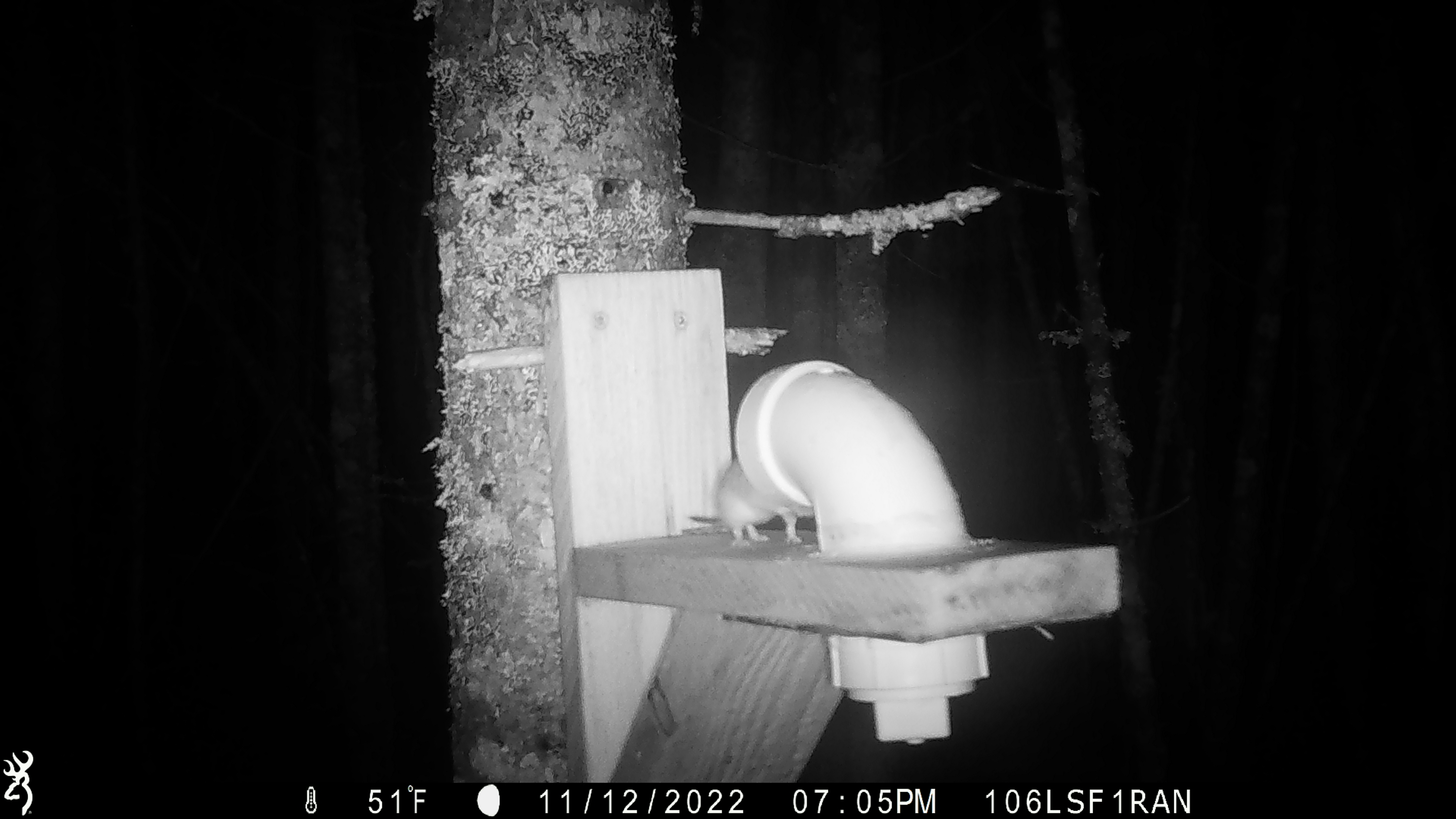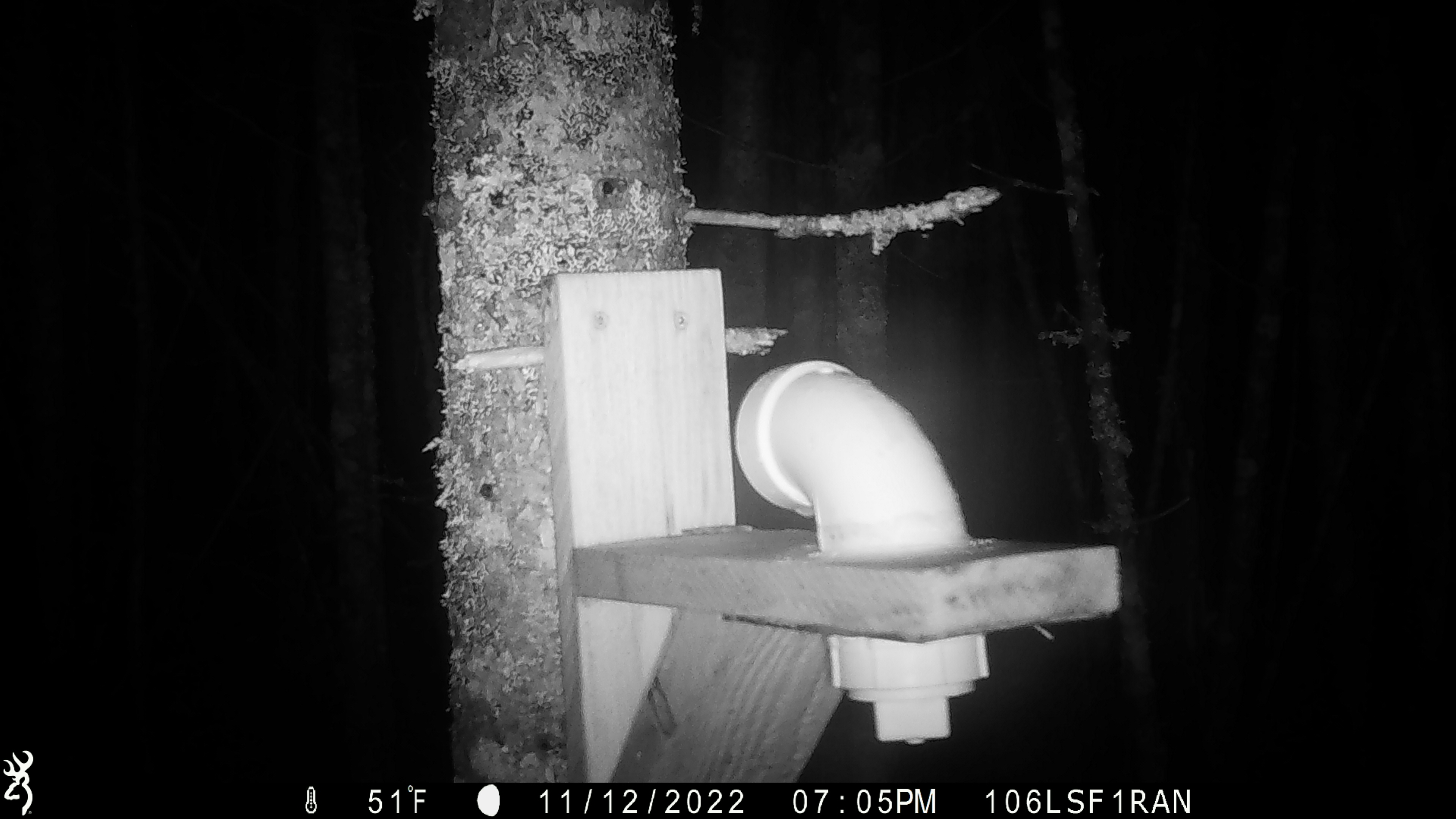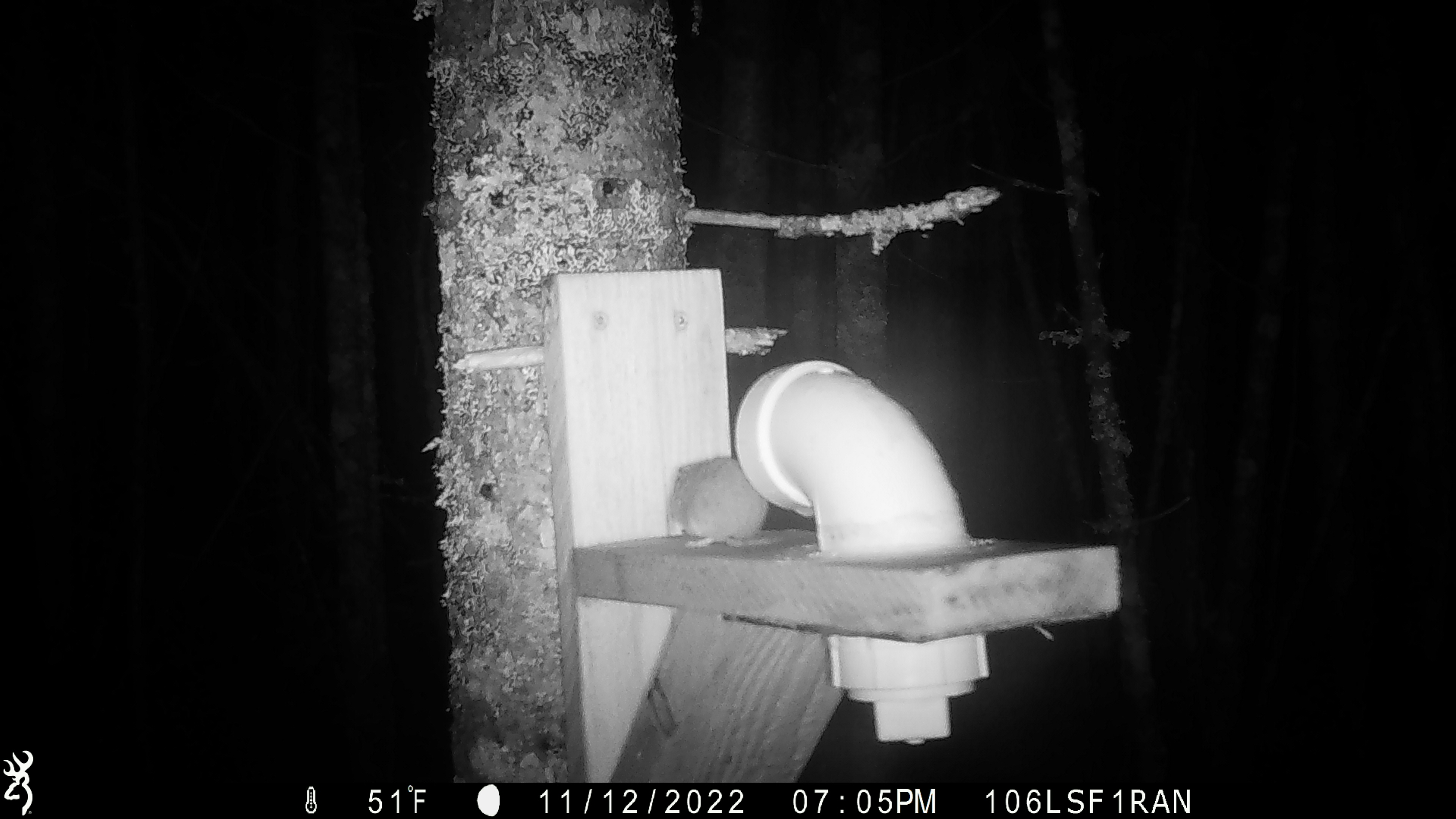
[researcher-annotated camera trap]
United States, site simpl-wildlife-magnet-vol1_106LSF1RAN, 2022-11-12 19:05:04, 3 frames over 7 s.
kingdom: Animalia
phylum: Chordata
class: Mammalia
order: Rodentia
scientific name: Rodentia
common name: mouse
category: mouse sp.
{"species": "mouse sp. (mouse) (Rodentia)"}